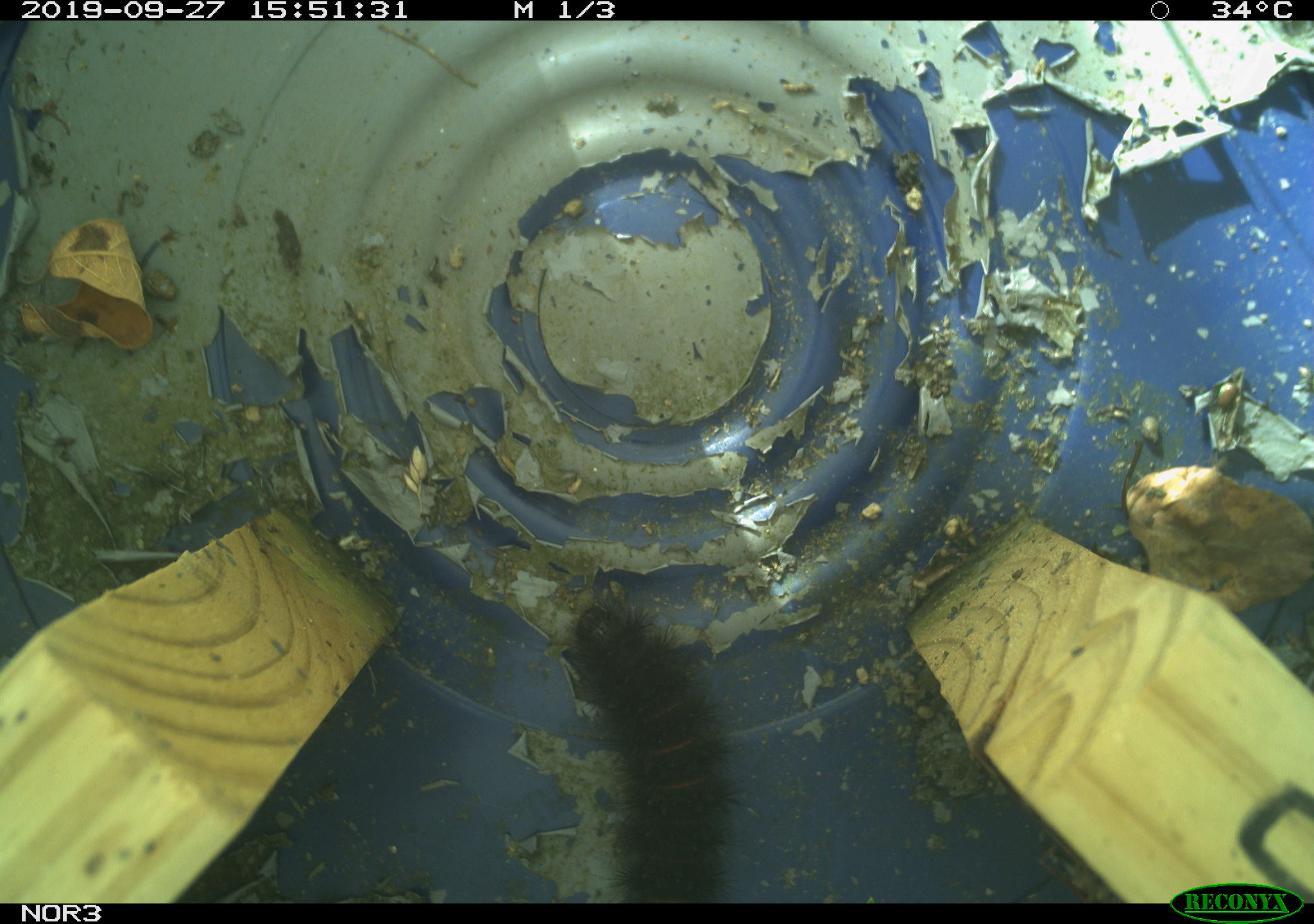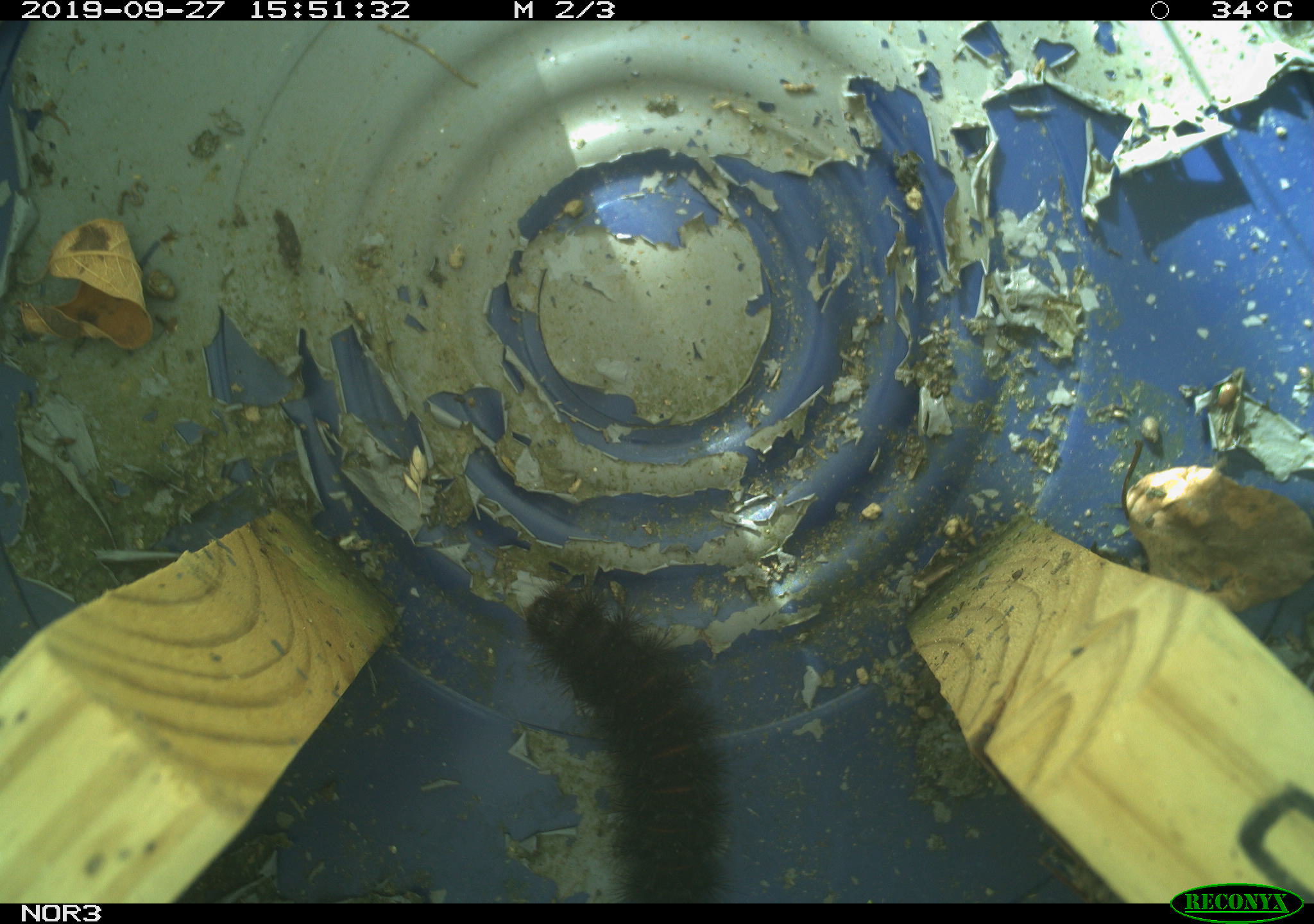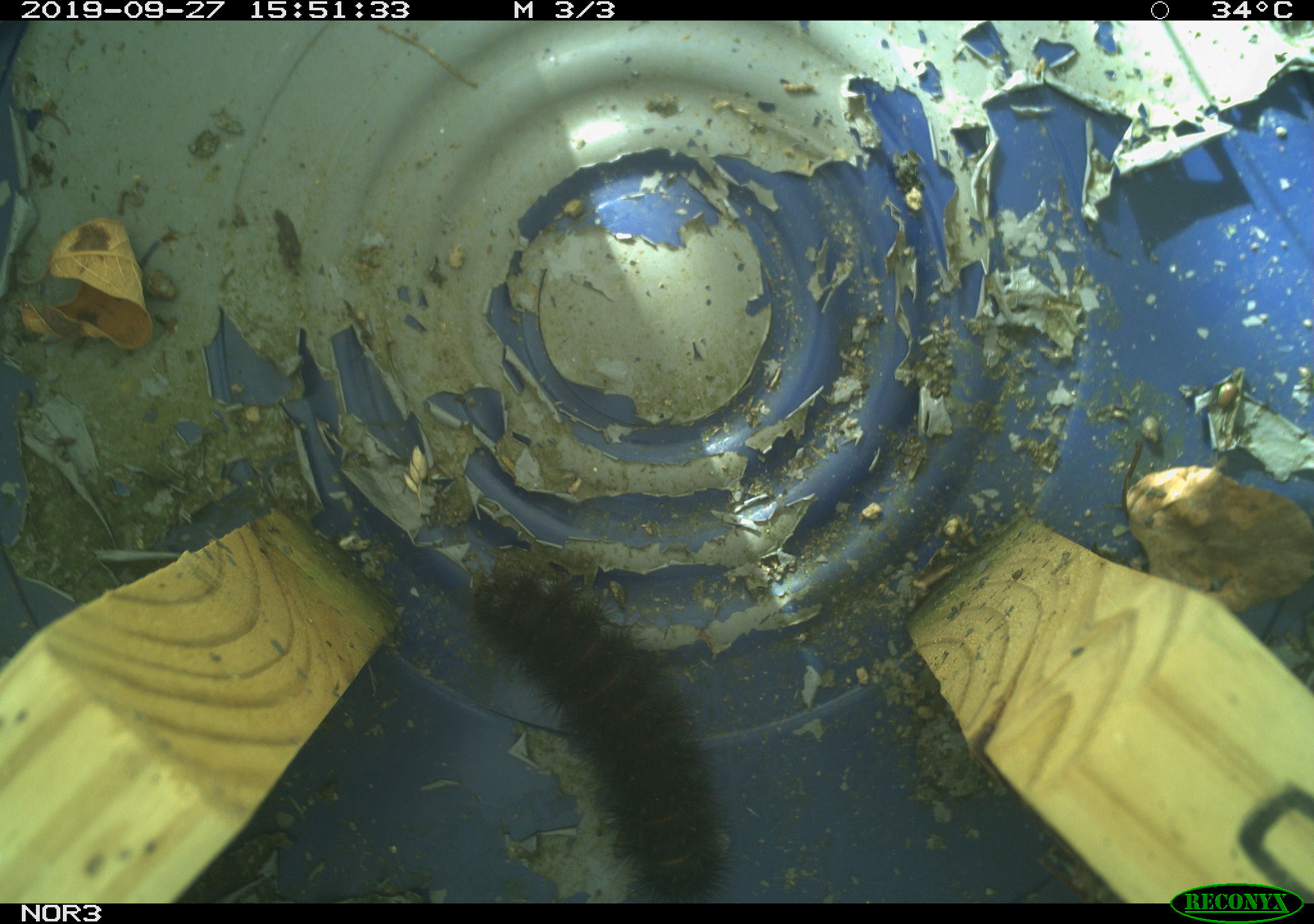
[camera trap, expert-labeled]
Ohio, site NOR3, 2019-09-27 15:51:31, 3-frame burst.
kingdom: Animalia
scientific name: Animalia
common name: animal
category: invertebrate